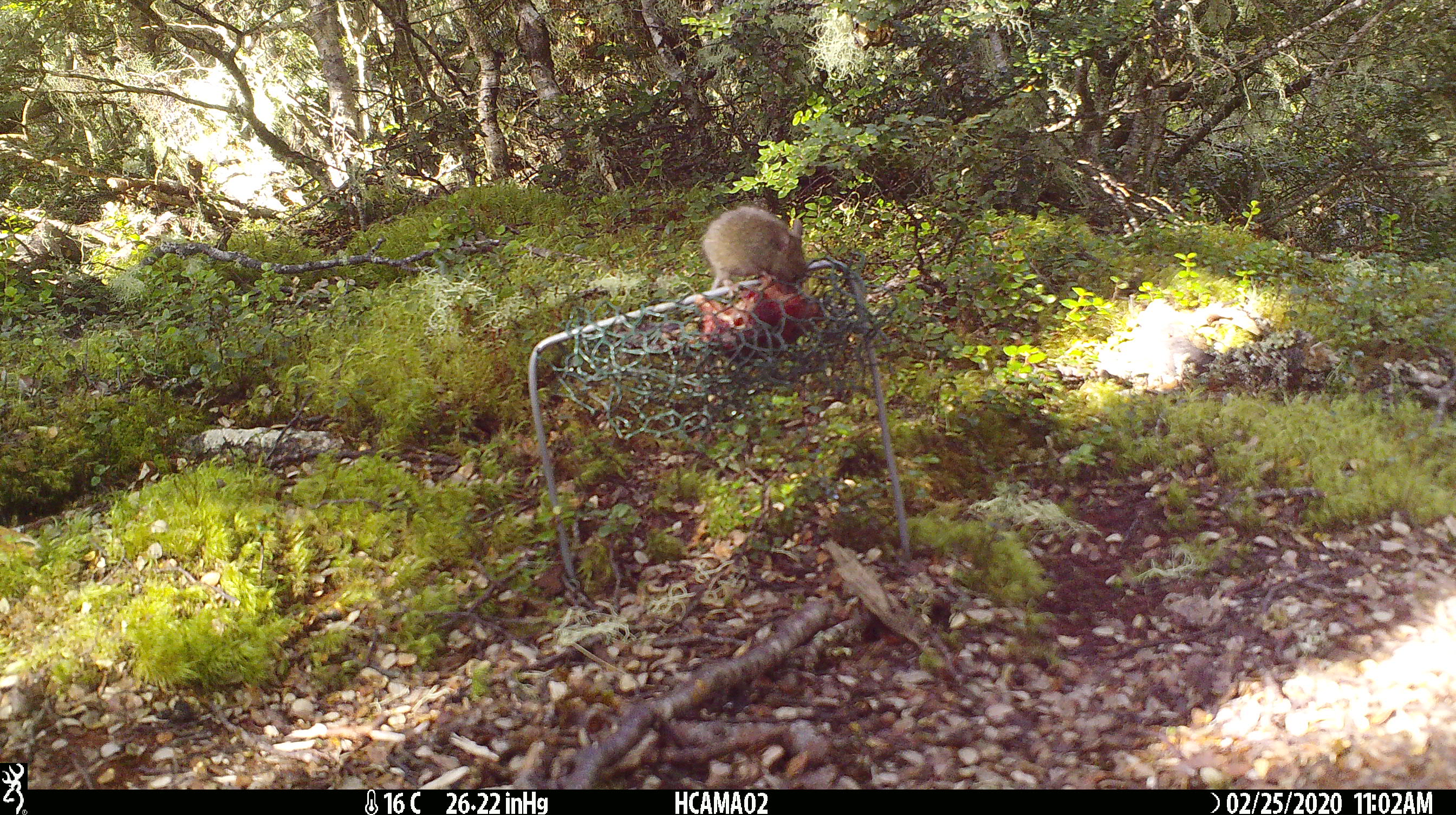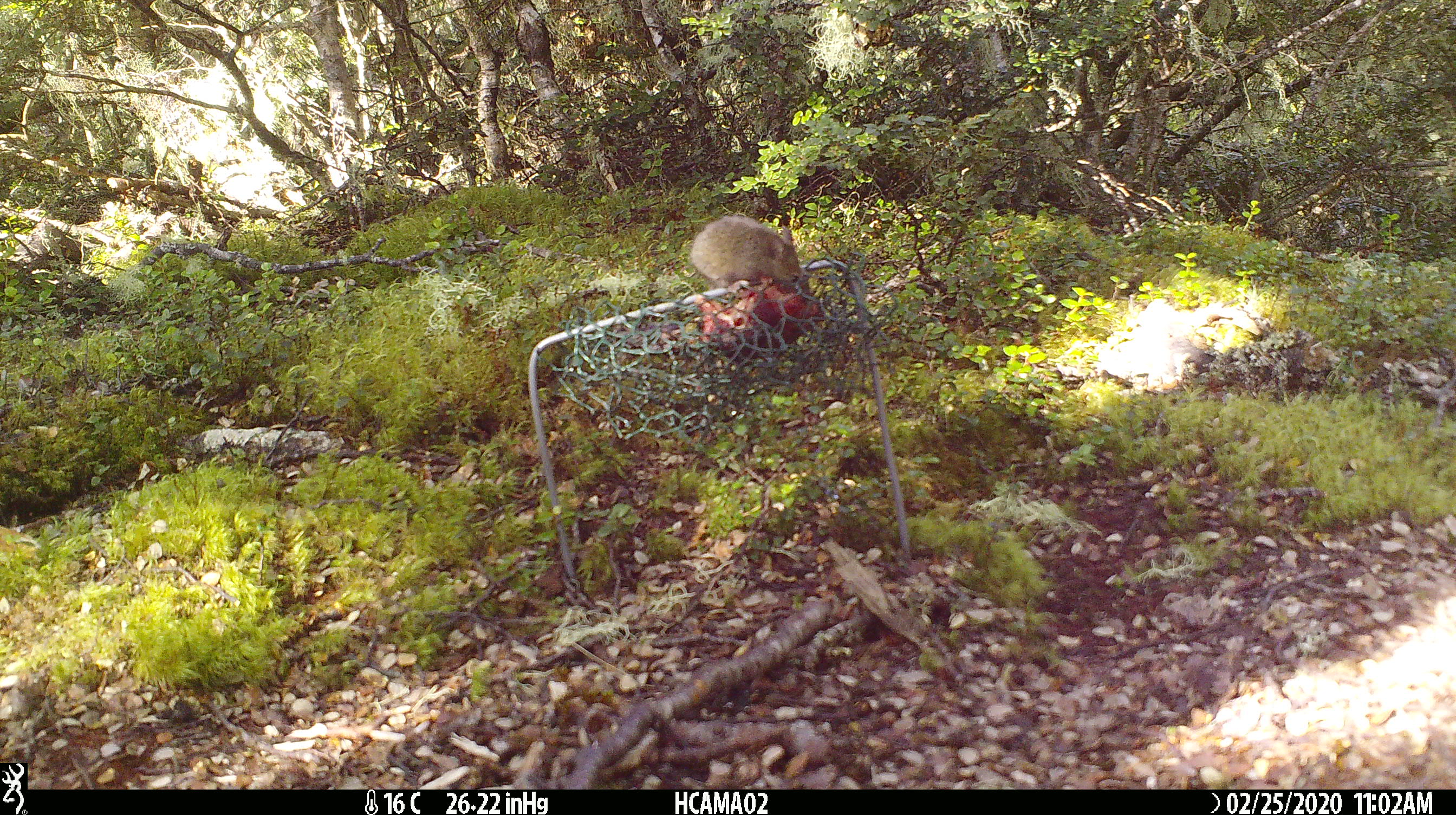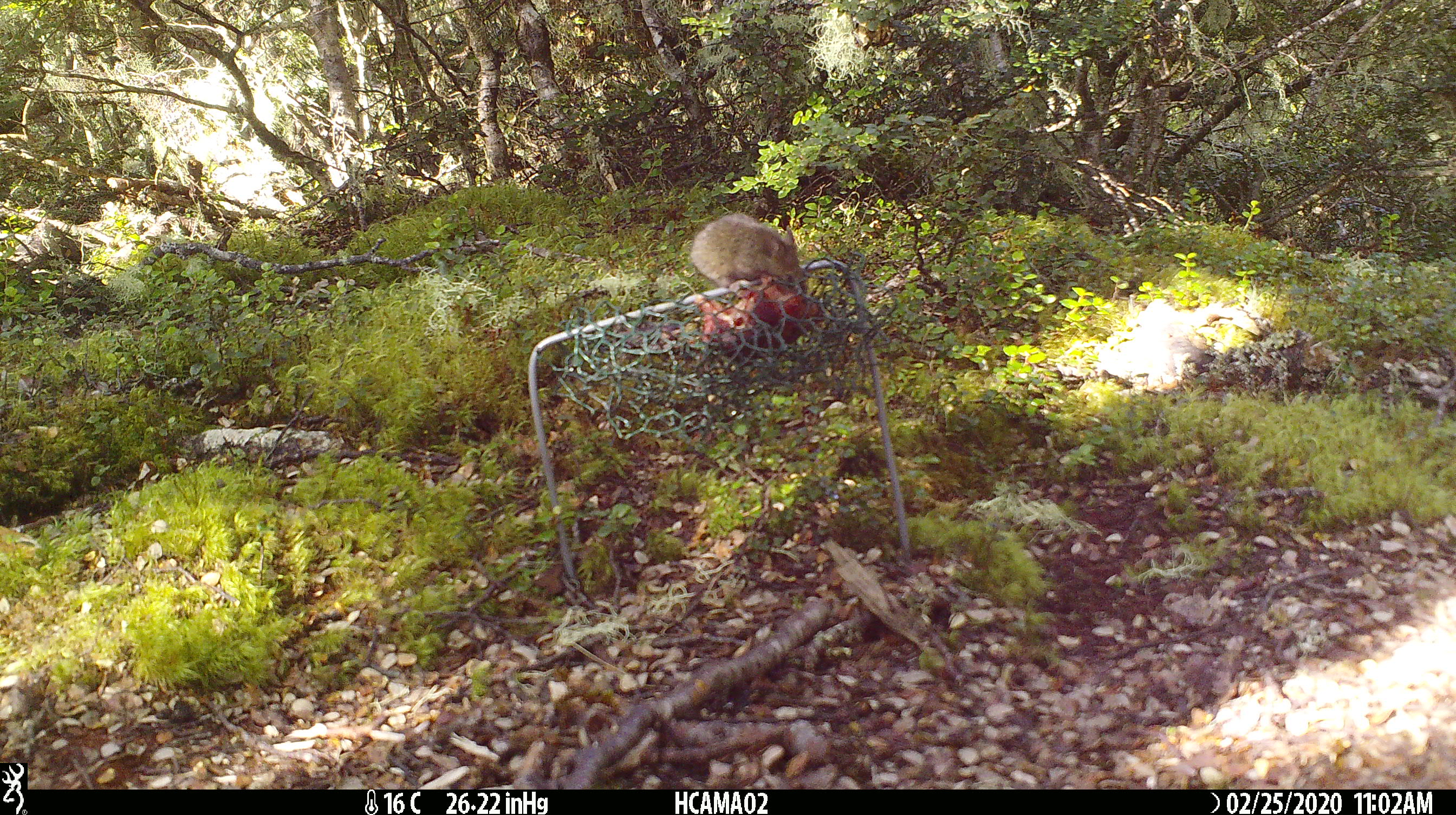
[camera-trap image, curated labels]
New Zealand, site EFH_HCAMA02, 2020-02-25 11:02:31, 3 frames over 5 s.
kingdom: Animalia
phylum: Chordata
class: Mammalia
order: Rodentia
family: Muridae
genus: Mus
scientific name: Mus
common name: mouse